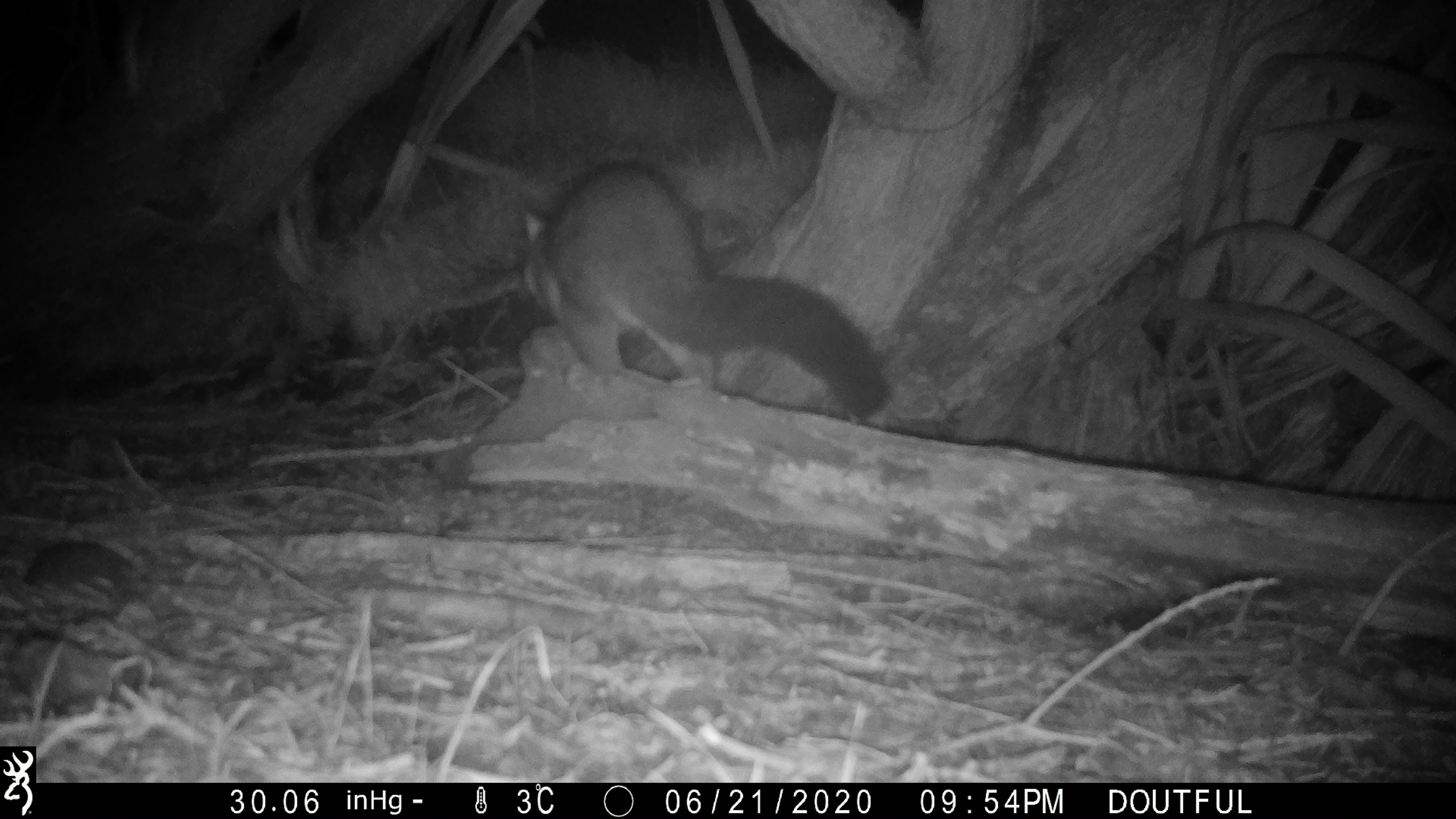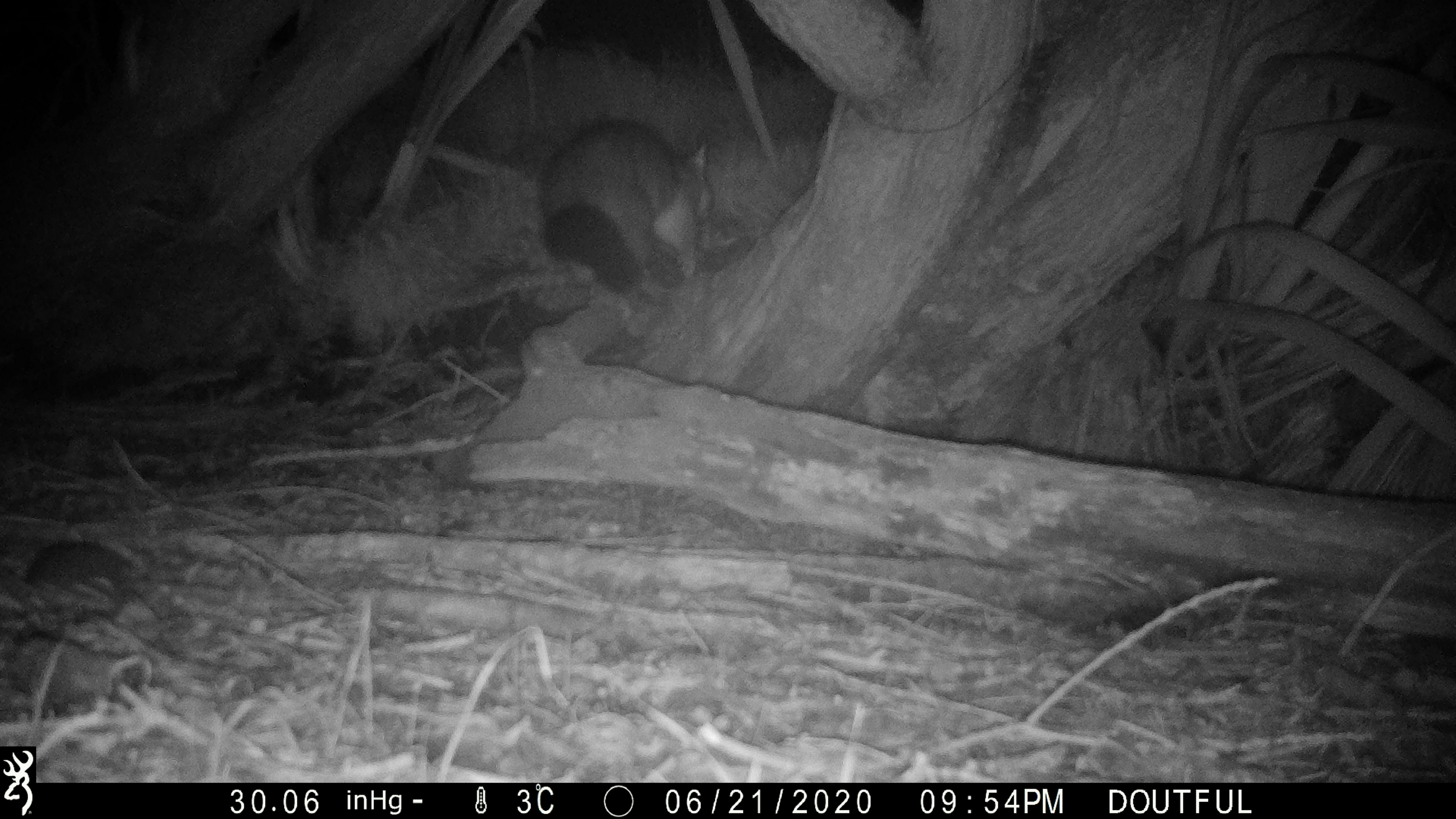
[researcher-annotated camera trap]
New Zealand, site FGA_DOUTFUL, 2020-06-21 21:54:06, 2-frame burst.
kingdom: Animalia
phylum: Chordata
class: Mammalia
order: Diprotodontia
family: Phalangeridae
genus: Trichosurus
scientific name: Trichosurus vulpecula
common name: common brushtail possum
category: possum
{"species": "possum (common brushtail possum) (Trichosurus vulpecula)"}